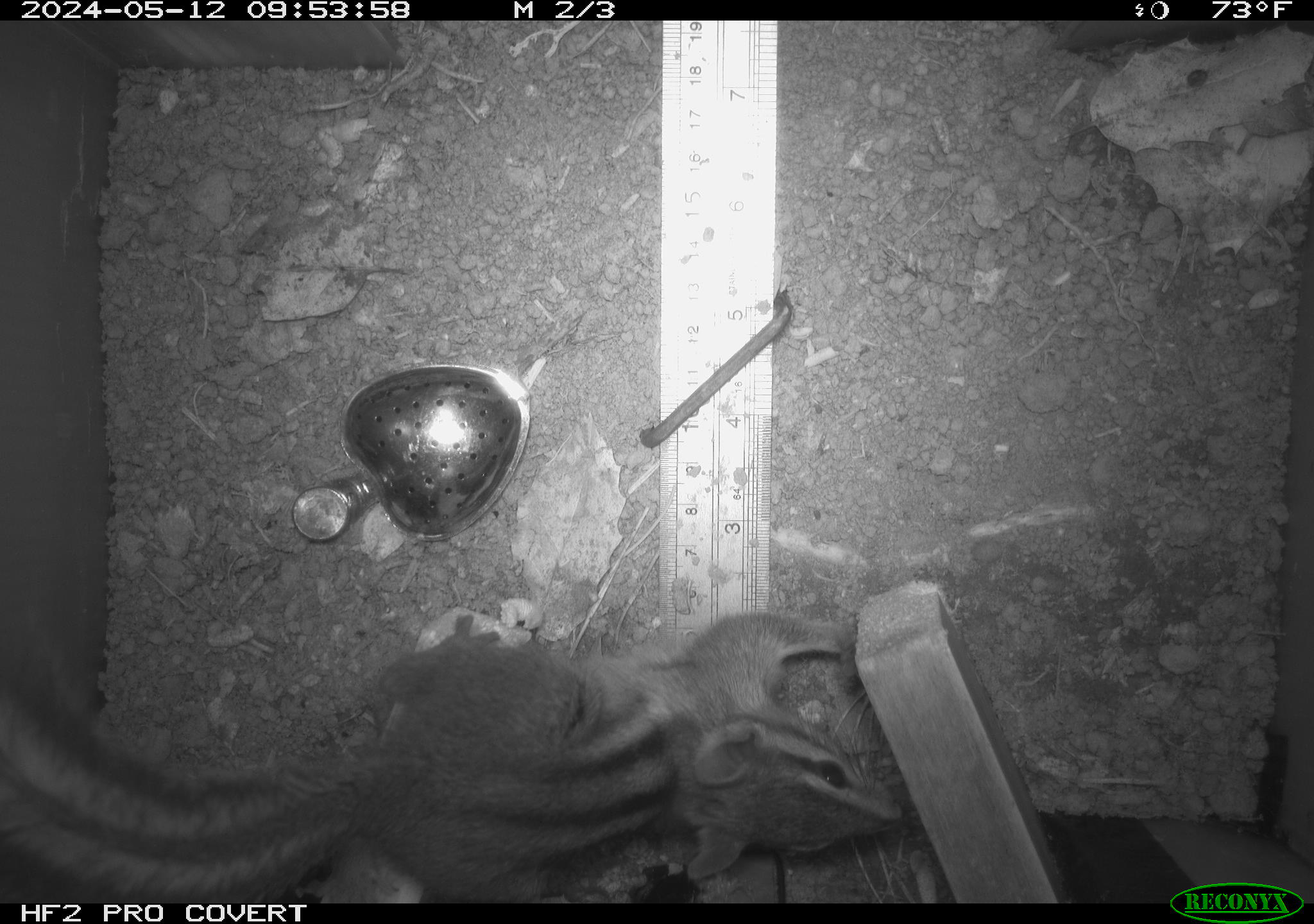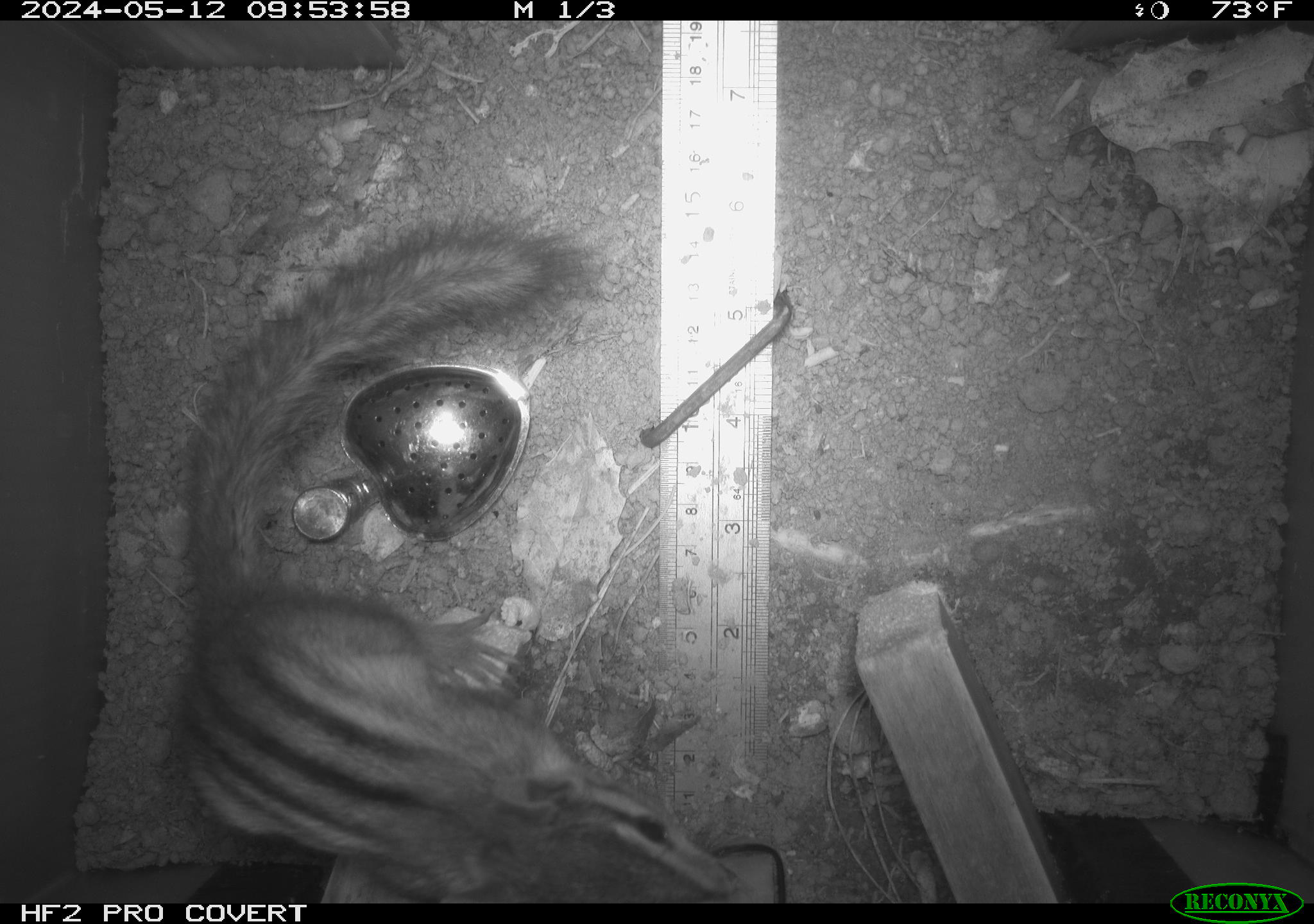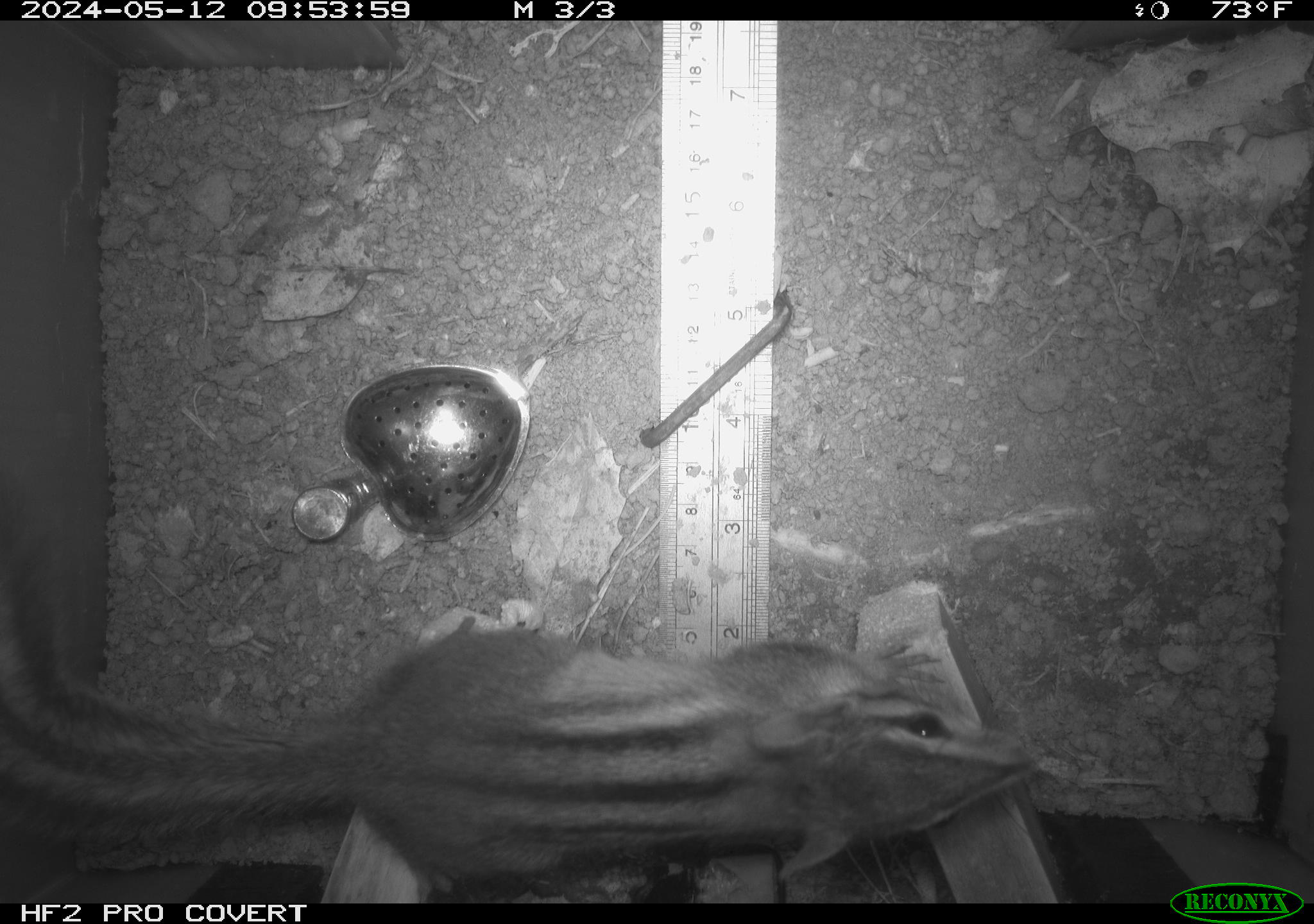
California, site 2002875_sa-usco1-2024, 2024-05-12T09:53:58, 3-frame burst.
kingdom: Animalia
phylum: Chordata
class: Mammalia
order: Rodentia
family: Sciuridae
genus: Neotamias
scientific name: Neotamias sonomae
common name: sonoma chipmunk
Sonoma chipmunk (Neotamias sonomae).